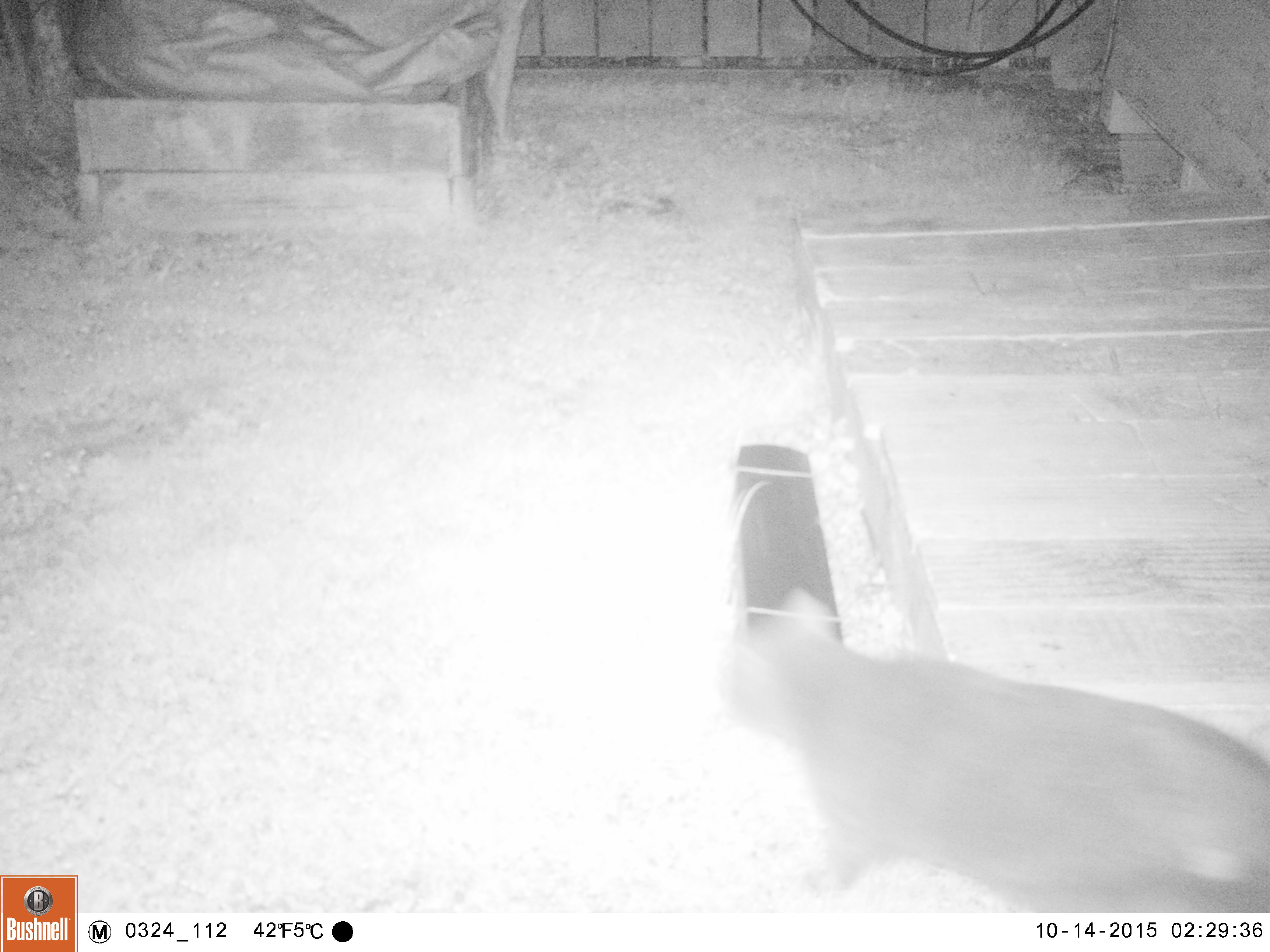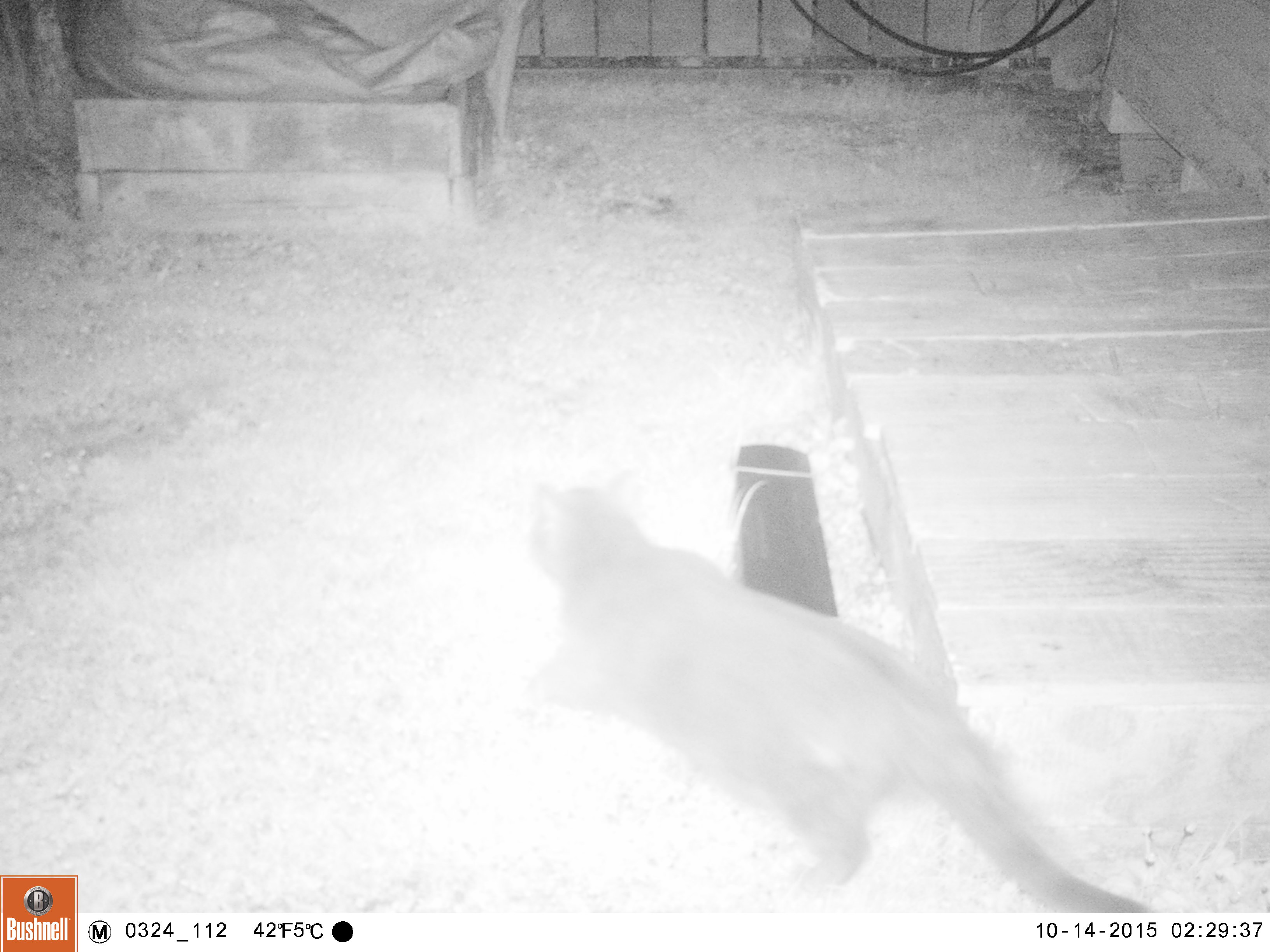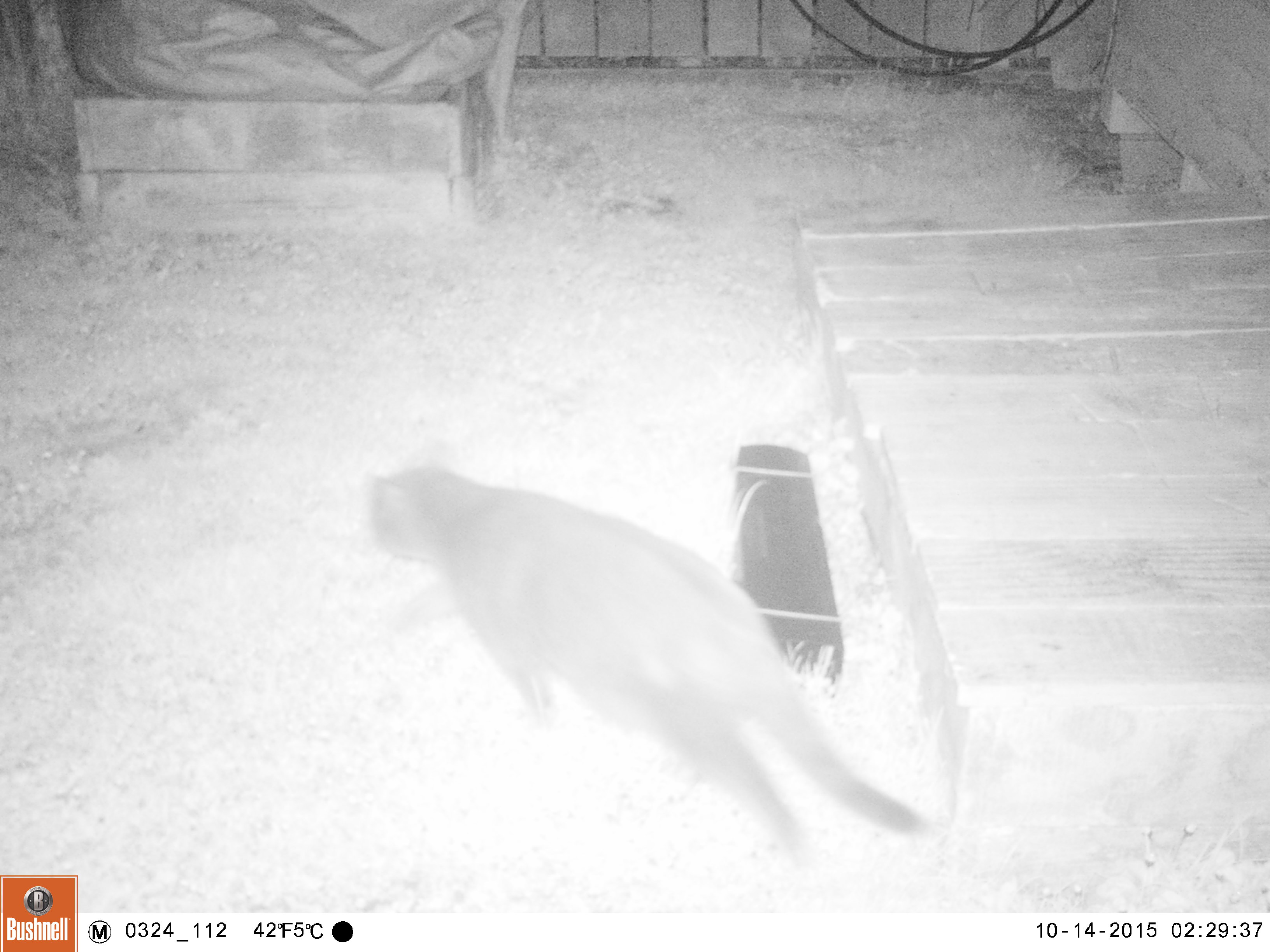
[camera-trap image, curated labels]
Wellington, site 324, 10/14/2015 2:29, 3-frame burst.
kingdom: Animalia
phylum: Chordata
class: Mammalia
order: Carnivora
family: Felidae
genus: Felis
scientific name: Felis catus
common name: cat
Cat (Felis catus).